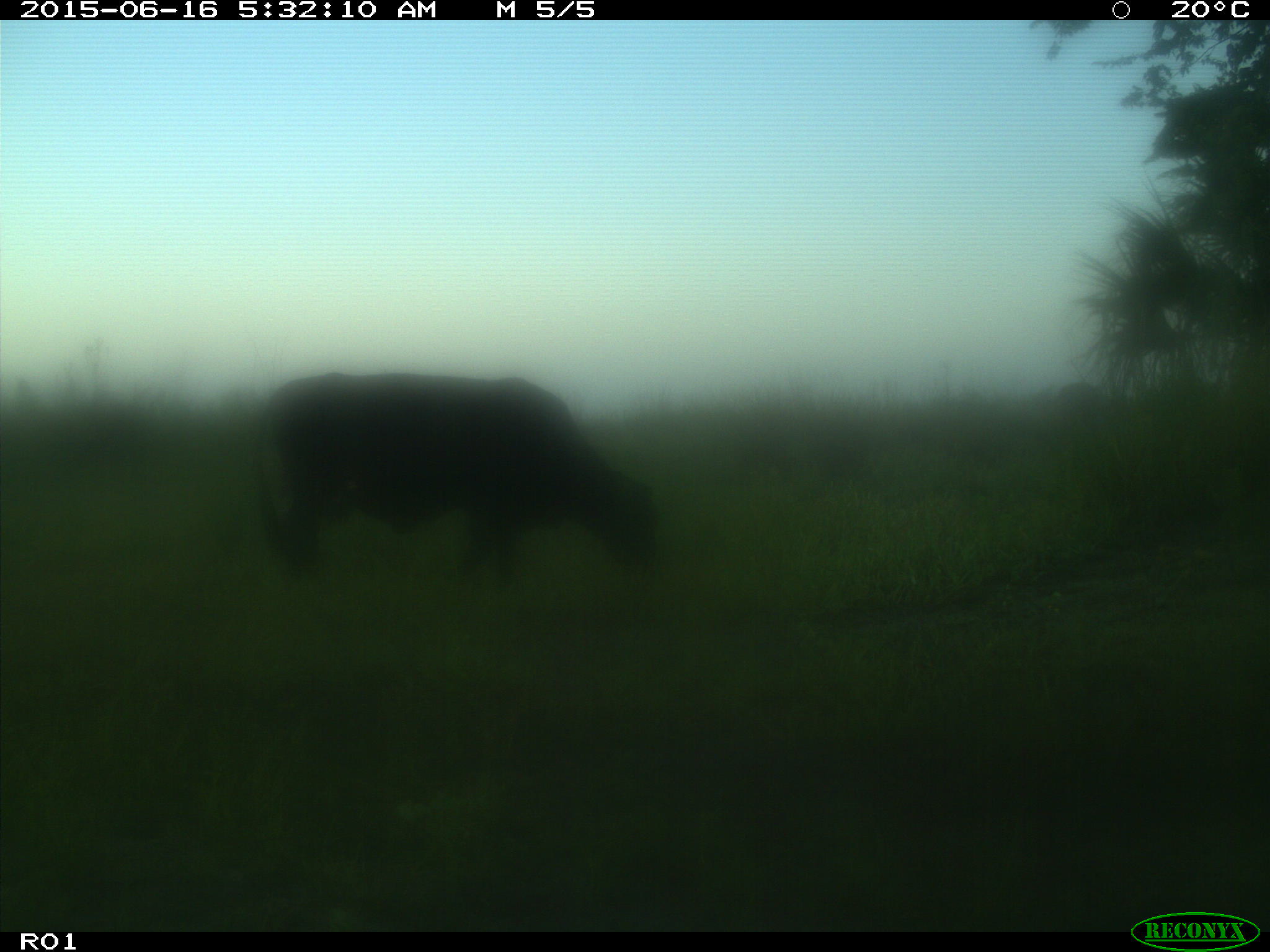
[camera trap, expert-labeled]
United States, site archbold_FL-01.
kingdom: Animalia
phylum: Chordata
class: Mammalia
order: Artiodactyla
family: Bovidae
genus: Bos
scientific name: Bos taurus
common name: domestic cow